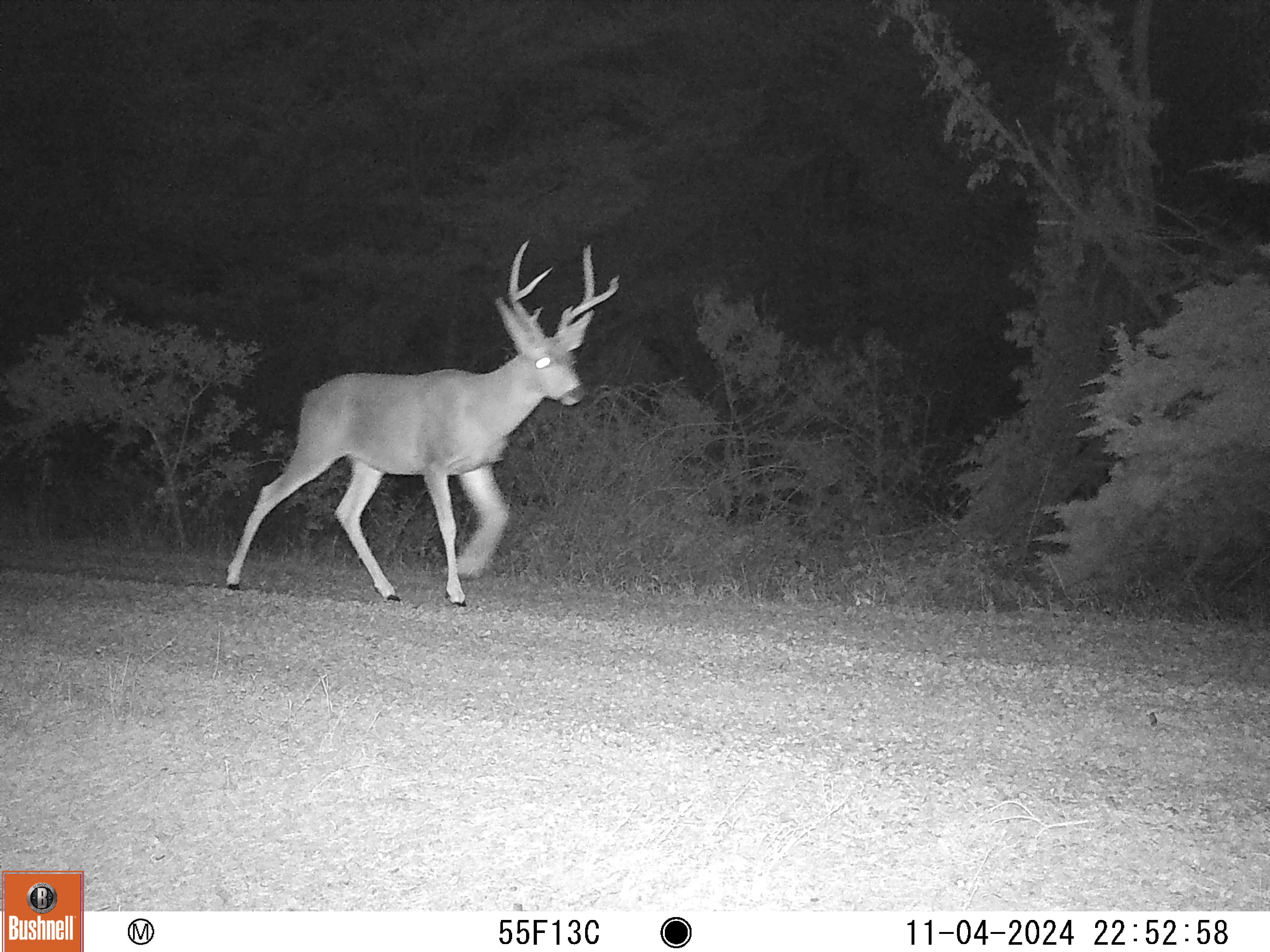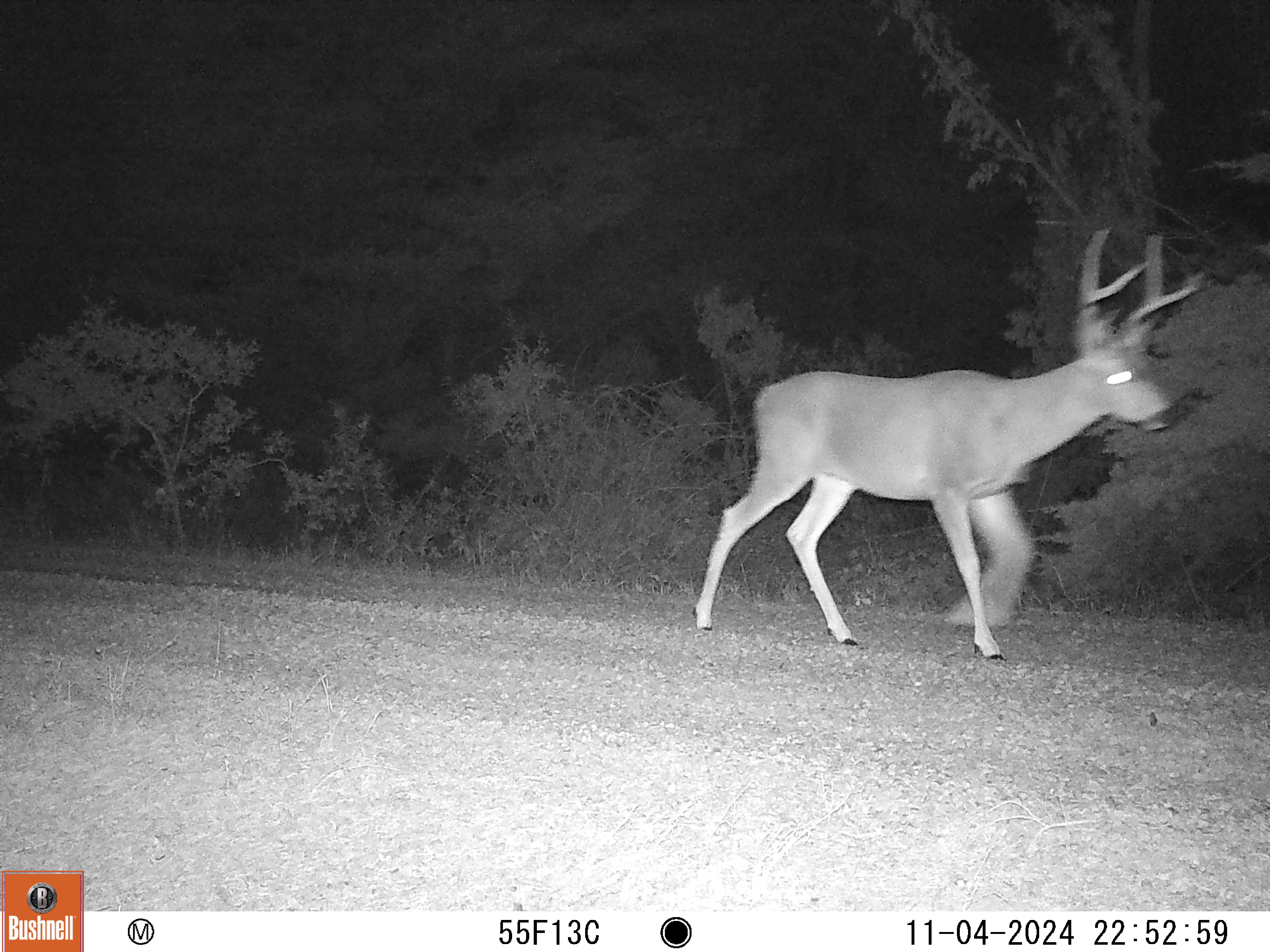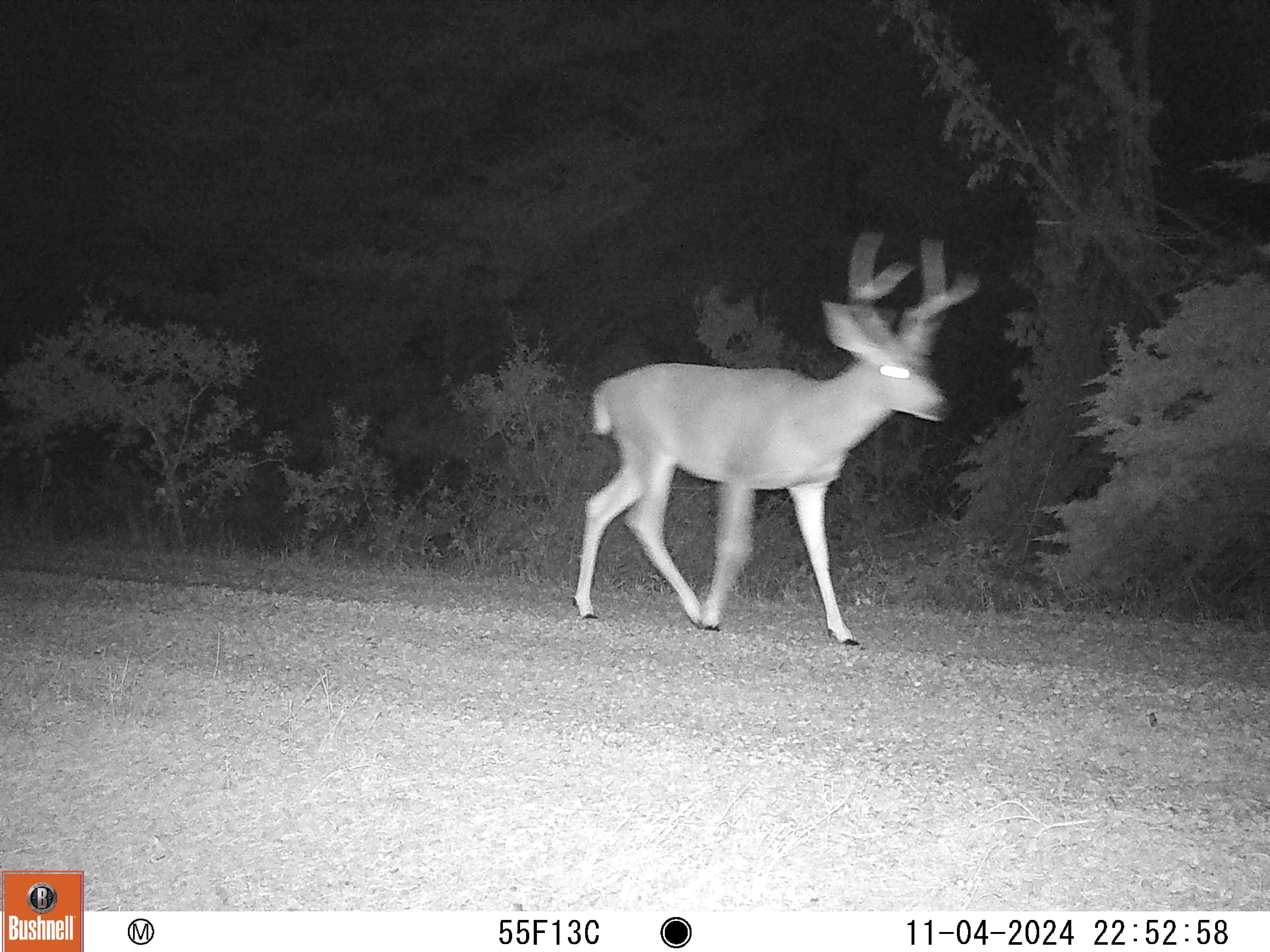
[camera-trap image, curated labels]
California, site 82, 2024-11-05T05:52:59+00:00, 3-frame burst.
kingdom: Animalia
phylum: Chordata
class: Mammalia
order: Artiodactyla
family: Cervidae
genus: Odocoileus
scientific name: Odocoileus hemionus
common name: mule deer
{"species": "mule deer (Odocoileus hemionus)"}